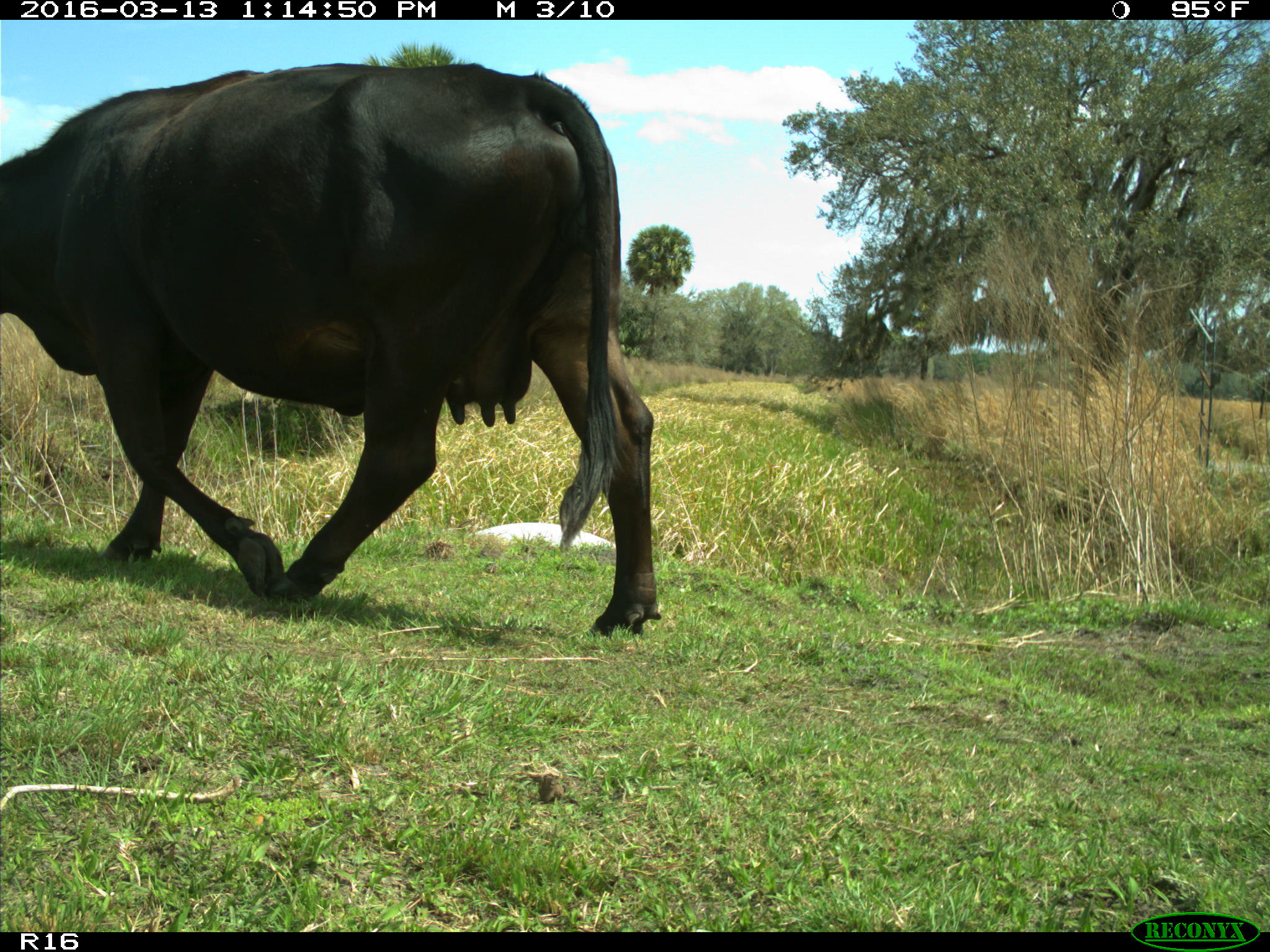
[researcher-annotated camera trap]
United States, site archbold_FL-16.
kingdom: Animalia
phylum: Chordata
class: Mammalia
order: Artiodactyla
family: Bovidae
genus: Bos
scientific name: Bos taurus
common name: domestic cow